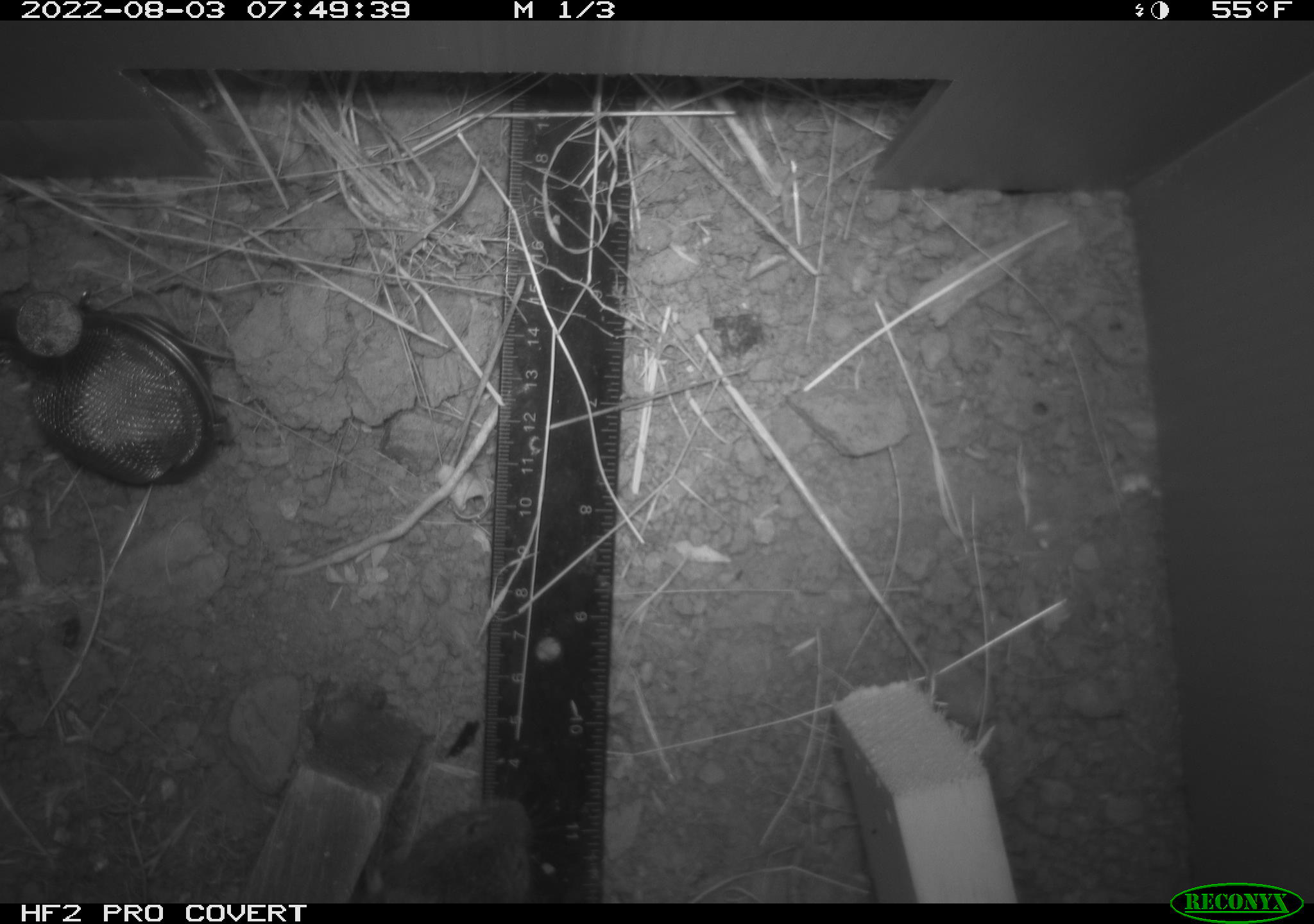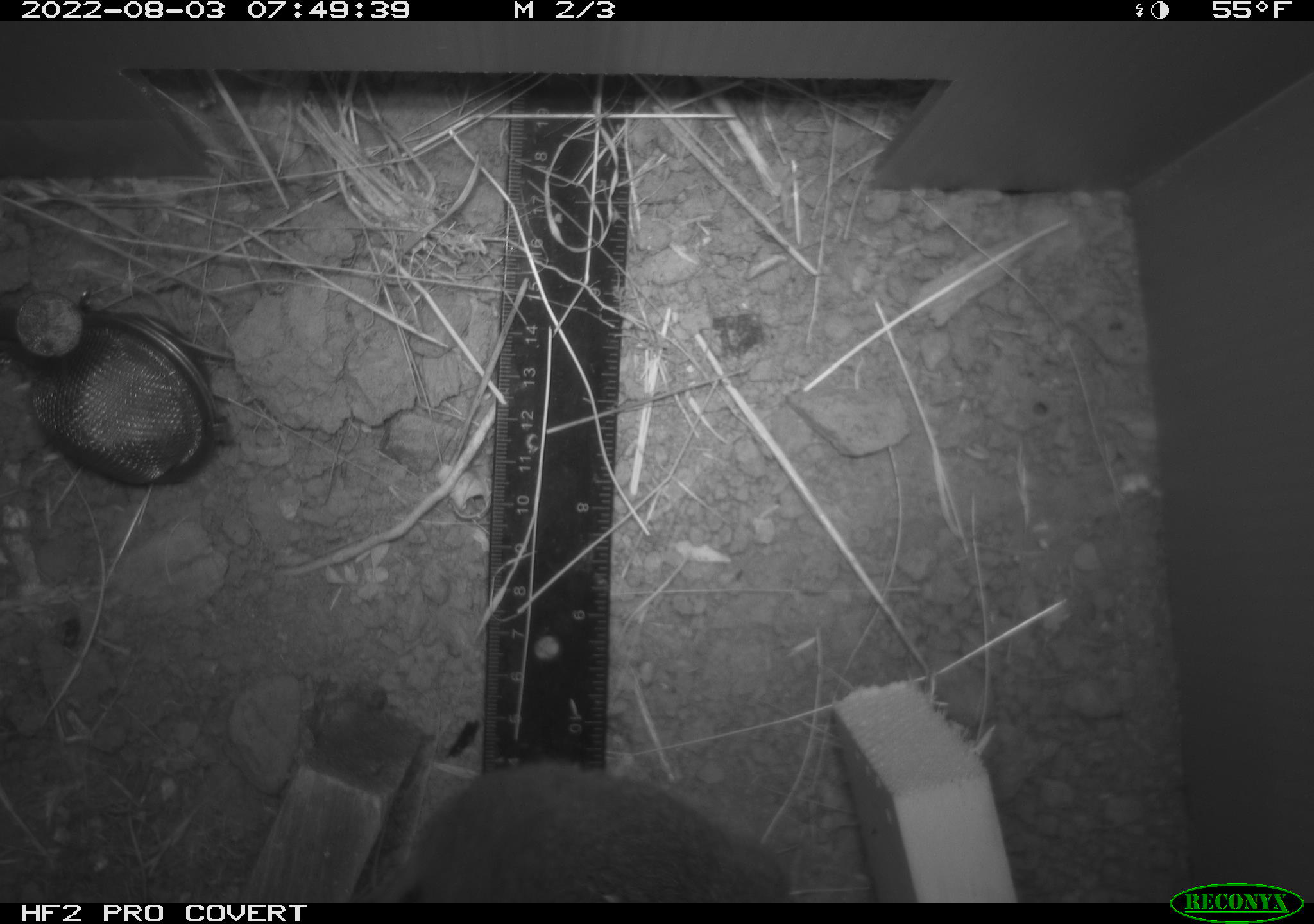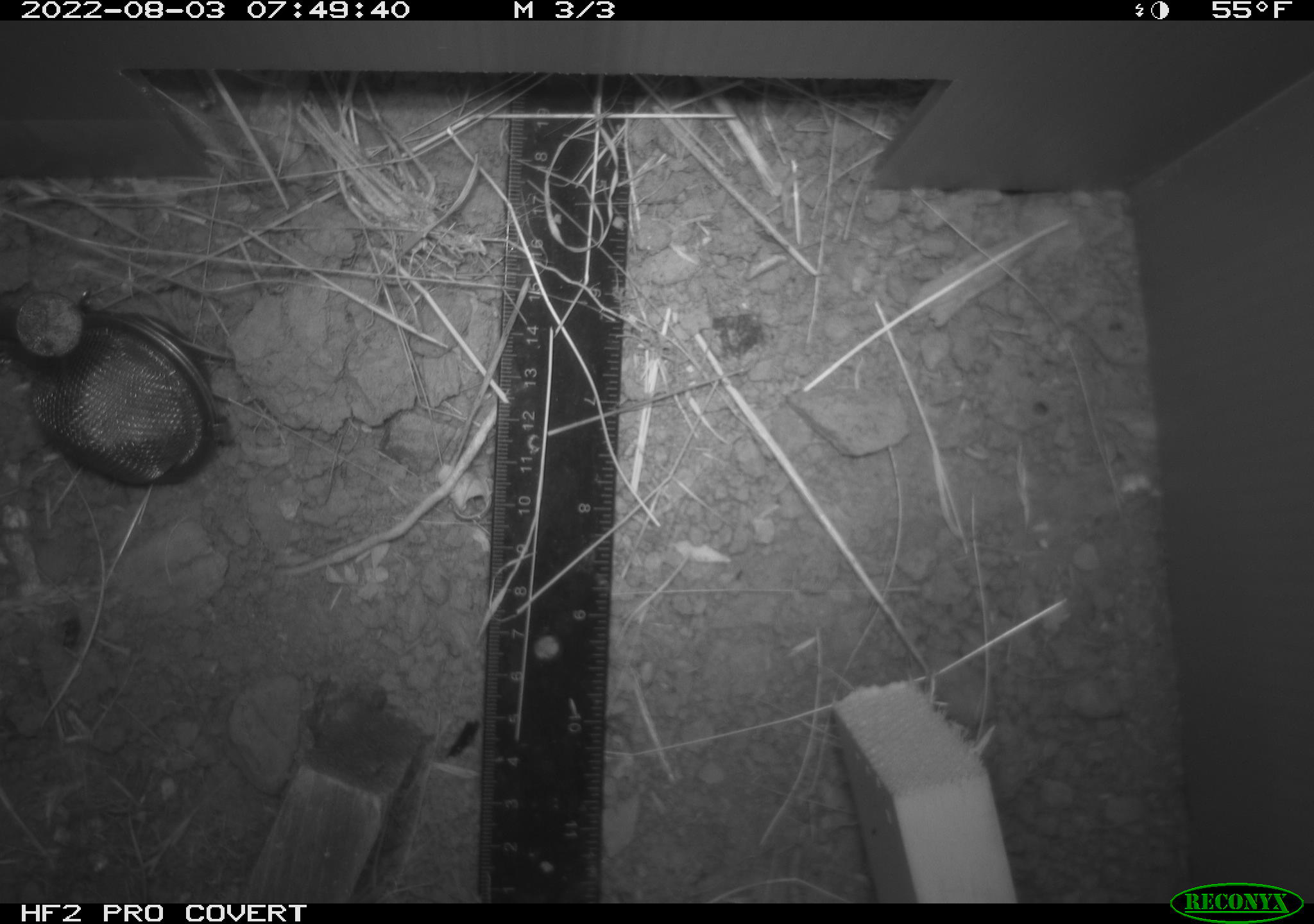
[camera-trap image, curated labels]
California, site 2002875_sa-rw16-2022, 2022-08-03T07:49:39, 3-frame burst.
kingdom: Animalia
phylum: Chordata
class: Mammalia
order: Rodentia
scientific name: Rodentia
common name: mouse species